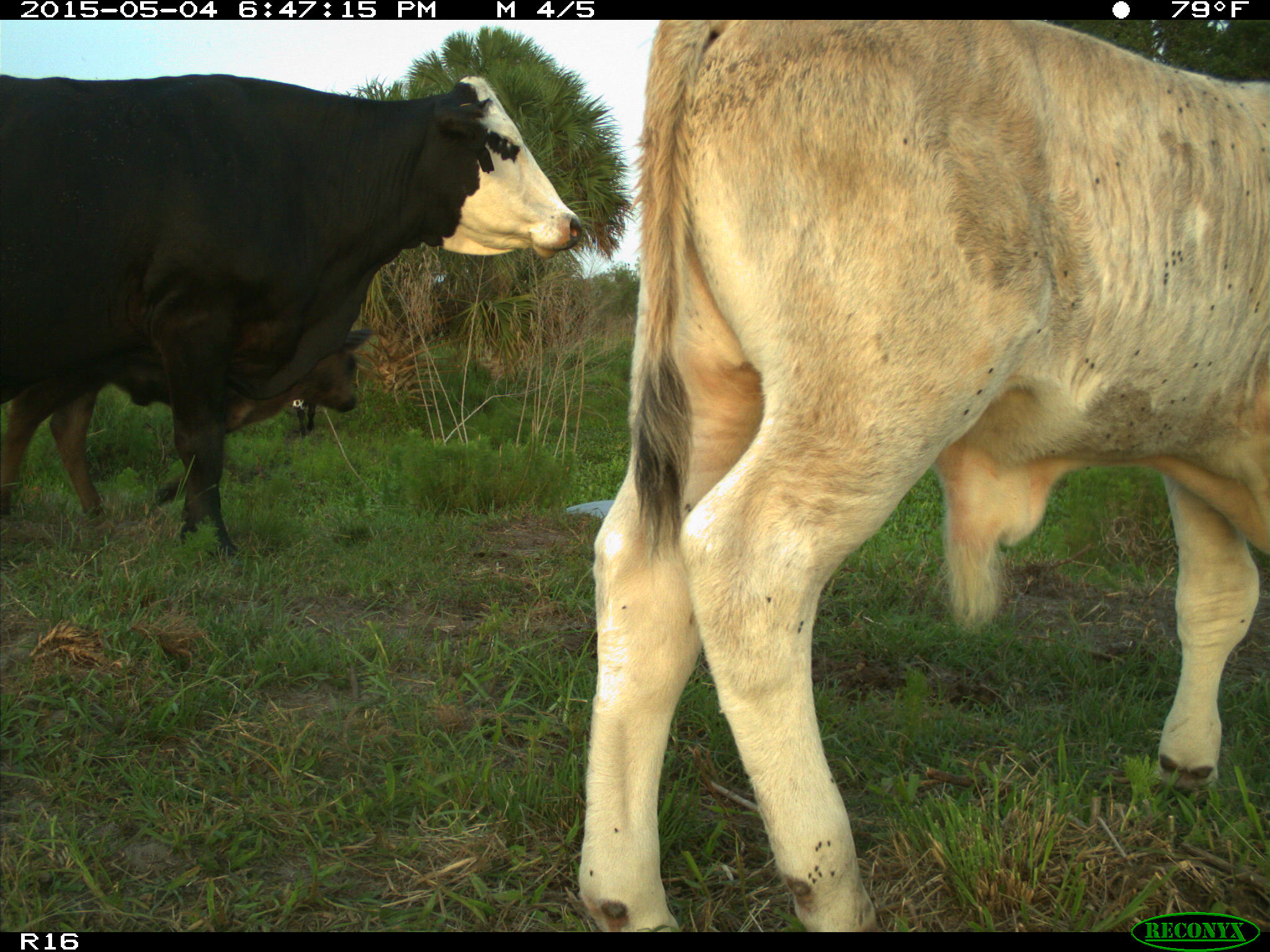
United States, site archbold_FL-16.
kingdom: Animalia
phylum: Chordata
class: Mammalia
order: Artiodactyla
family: Bovidae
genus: Bos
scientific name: Bos taurus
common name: domestic cow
Bos taurus (domestic cow).